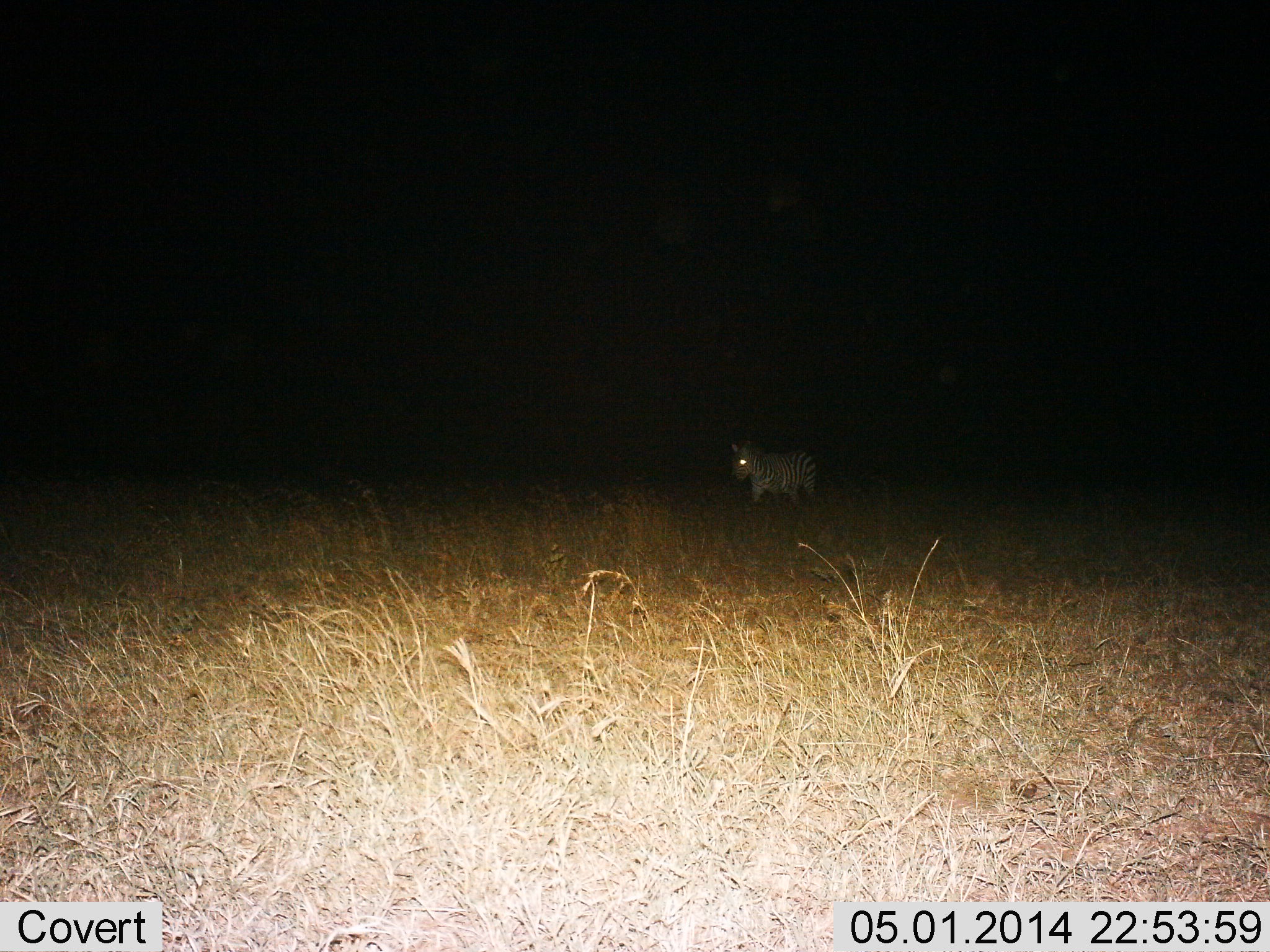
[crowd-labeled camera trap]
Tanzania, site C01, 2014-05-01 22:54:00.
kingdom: Animalia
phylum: Chordata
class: Mammalia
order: Perissodactyla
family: Equidae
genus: Equus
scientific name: Equus quagga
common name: plains zebra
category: zebra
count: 1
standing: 60%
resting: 0%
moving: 40%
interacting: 0%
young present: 0%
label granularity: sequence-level